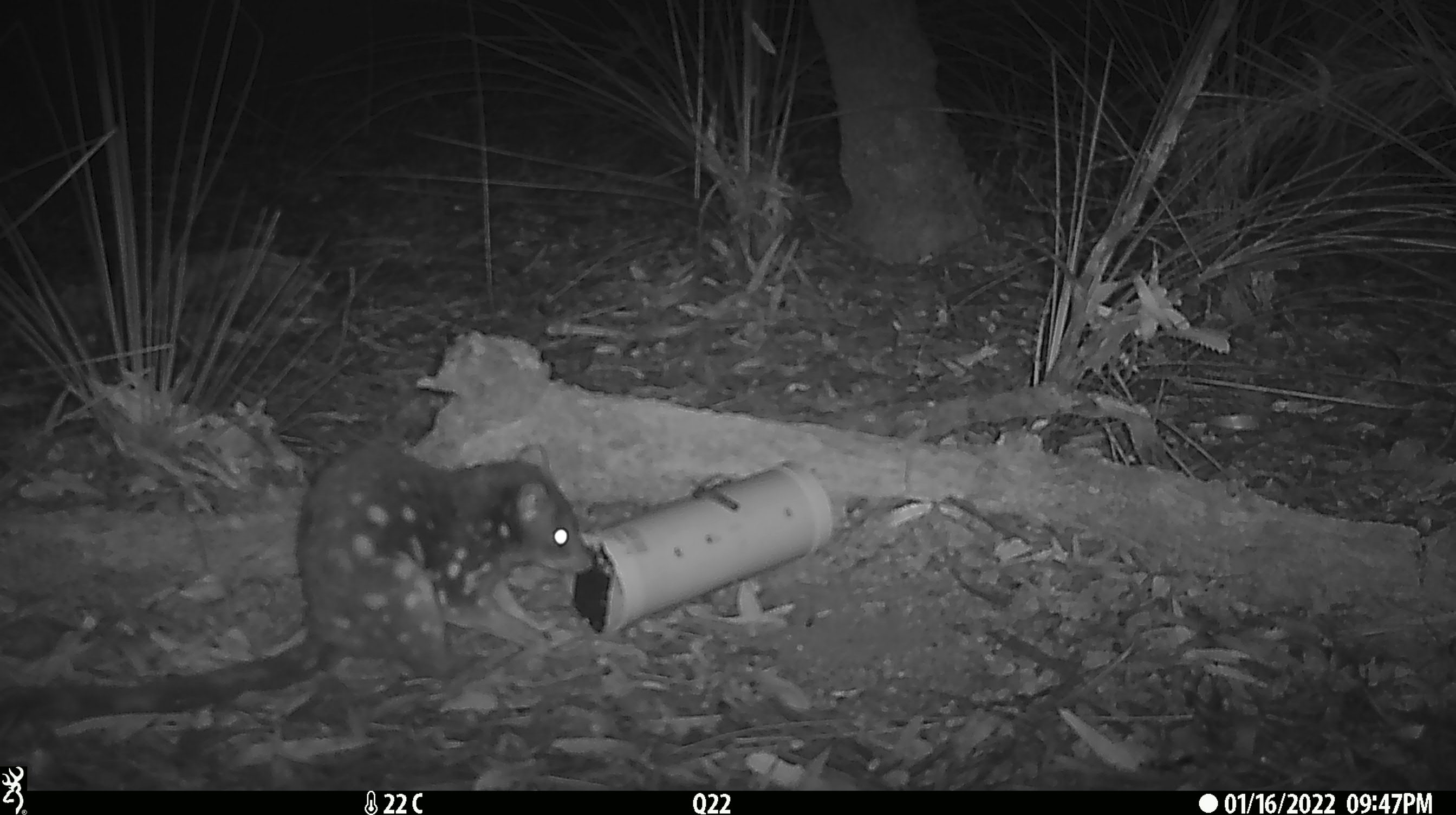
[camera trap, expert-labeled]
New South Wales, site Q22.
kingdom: Animalia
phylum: Chordata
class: Mammalia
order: Dasyuromorphia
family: Dasyuridae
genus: Dasyurus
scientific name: Dasyurus maculatus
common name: spotted-tailed quoll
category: quoll